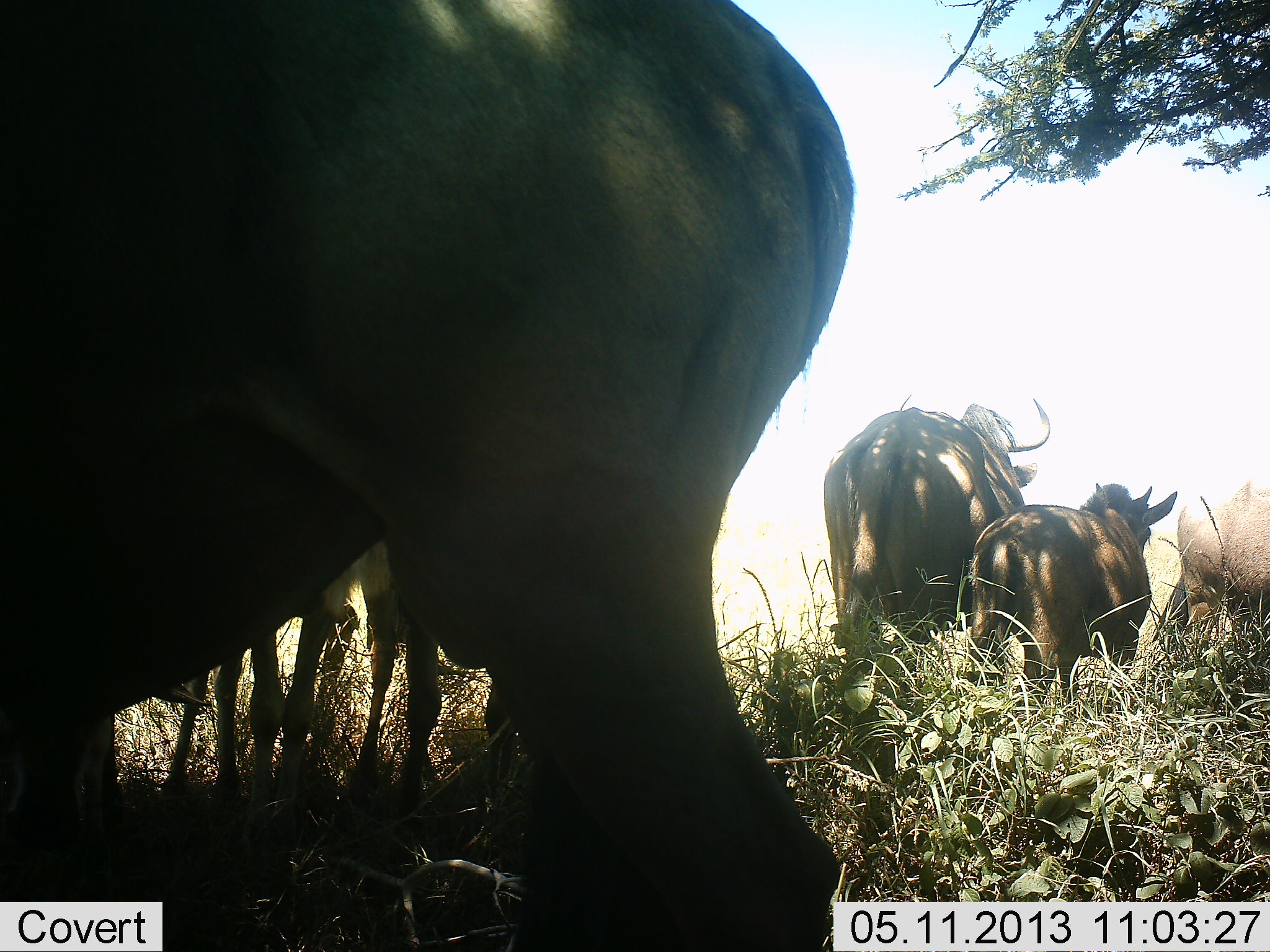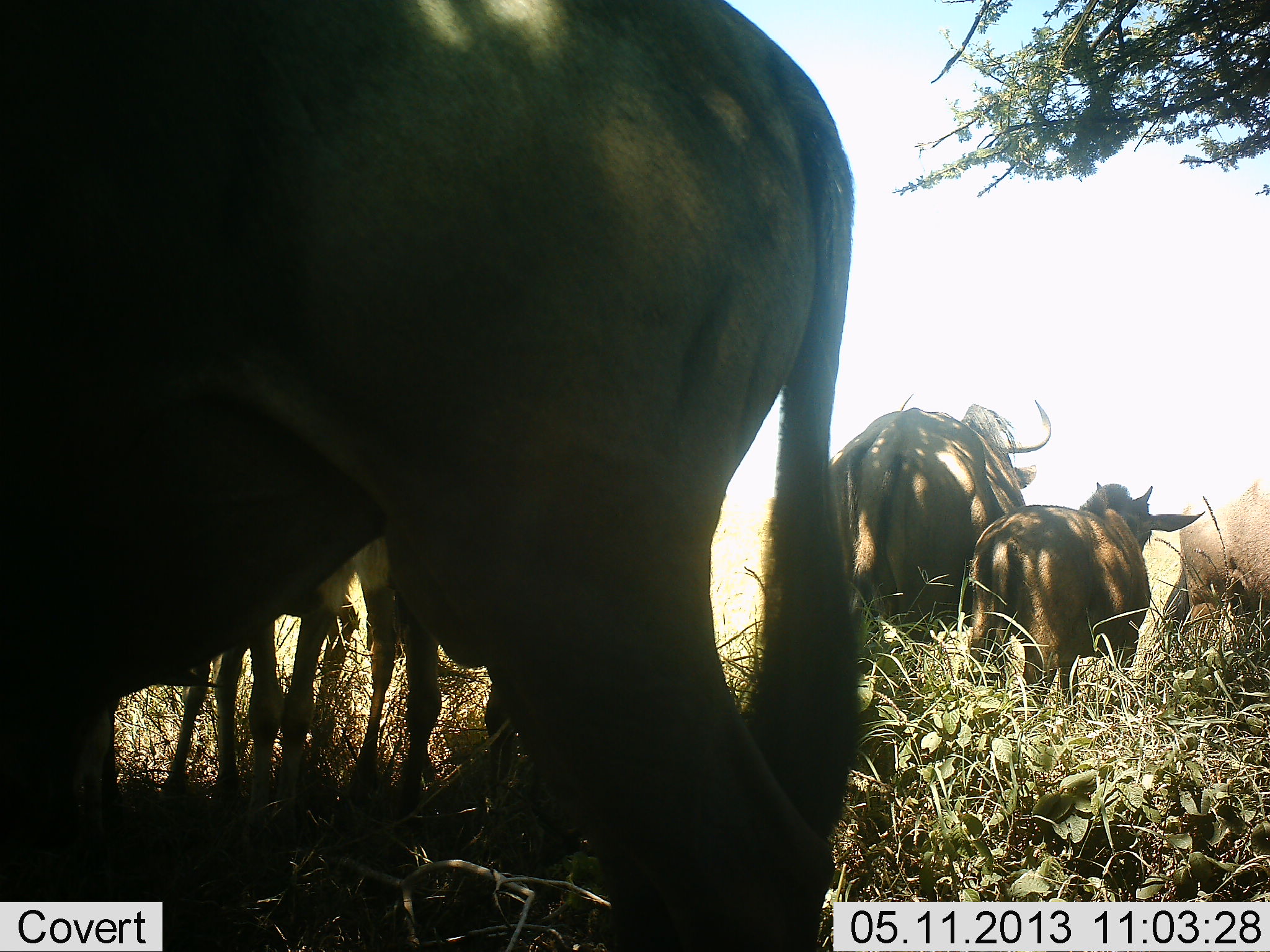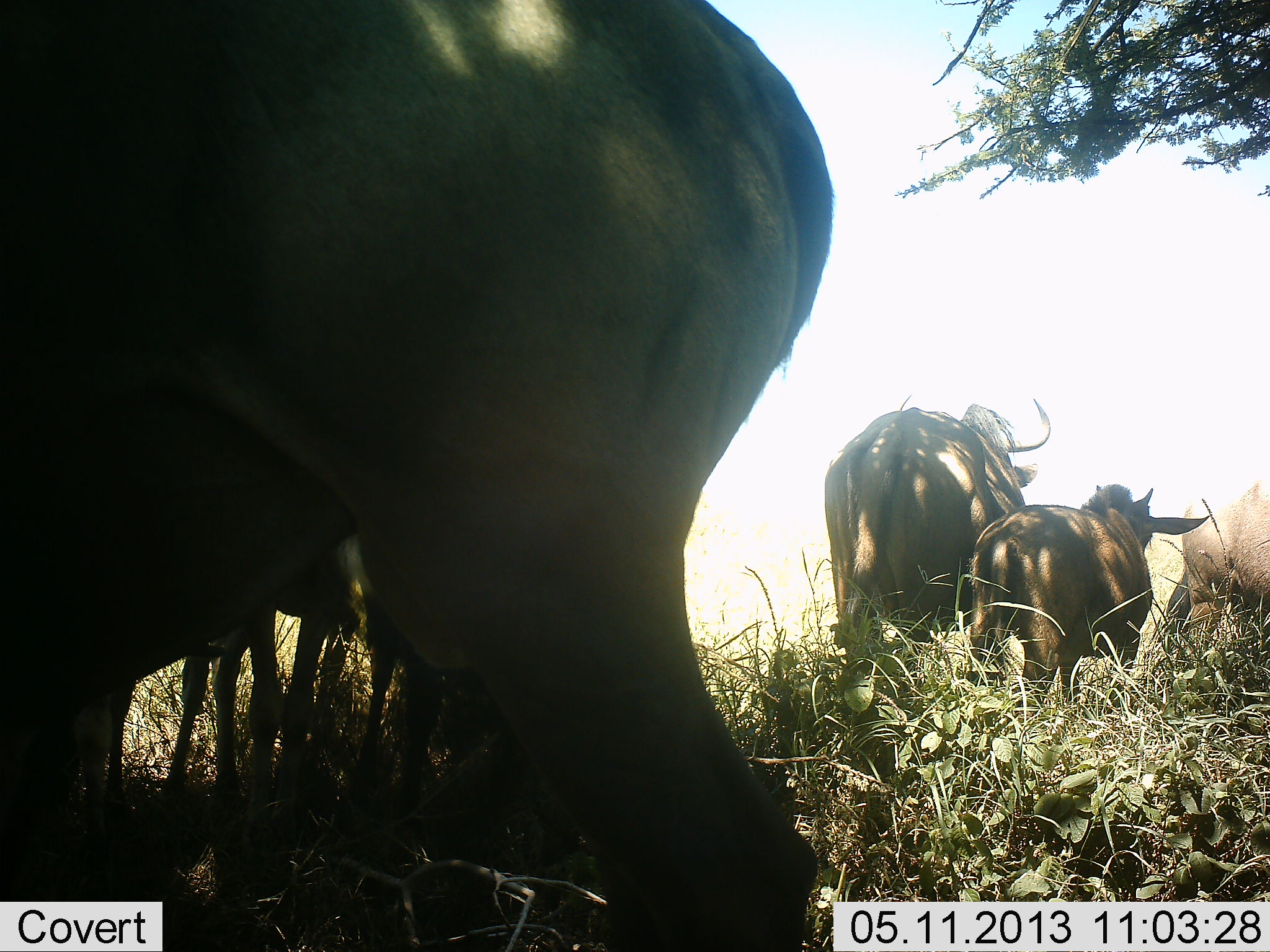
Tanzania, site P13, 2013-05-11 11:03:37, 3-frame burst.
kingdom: Animalia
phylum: Chordata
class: Mammalia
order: Artiodactyla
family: Bovidae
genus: Connochaetes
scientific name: Connochaetes taurinus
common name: blue wildebeest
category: wildebeest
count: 6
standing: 92%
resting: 8%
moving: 12%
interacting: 0%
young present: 36%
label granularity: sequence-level